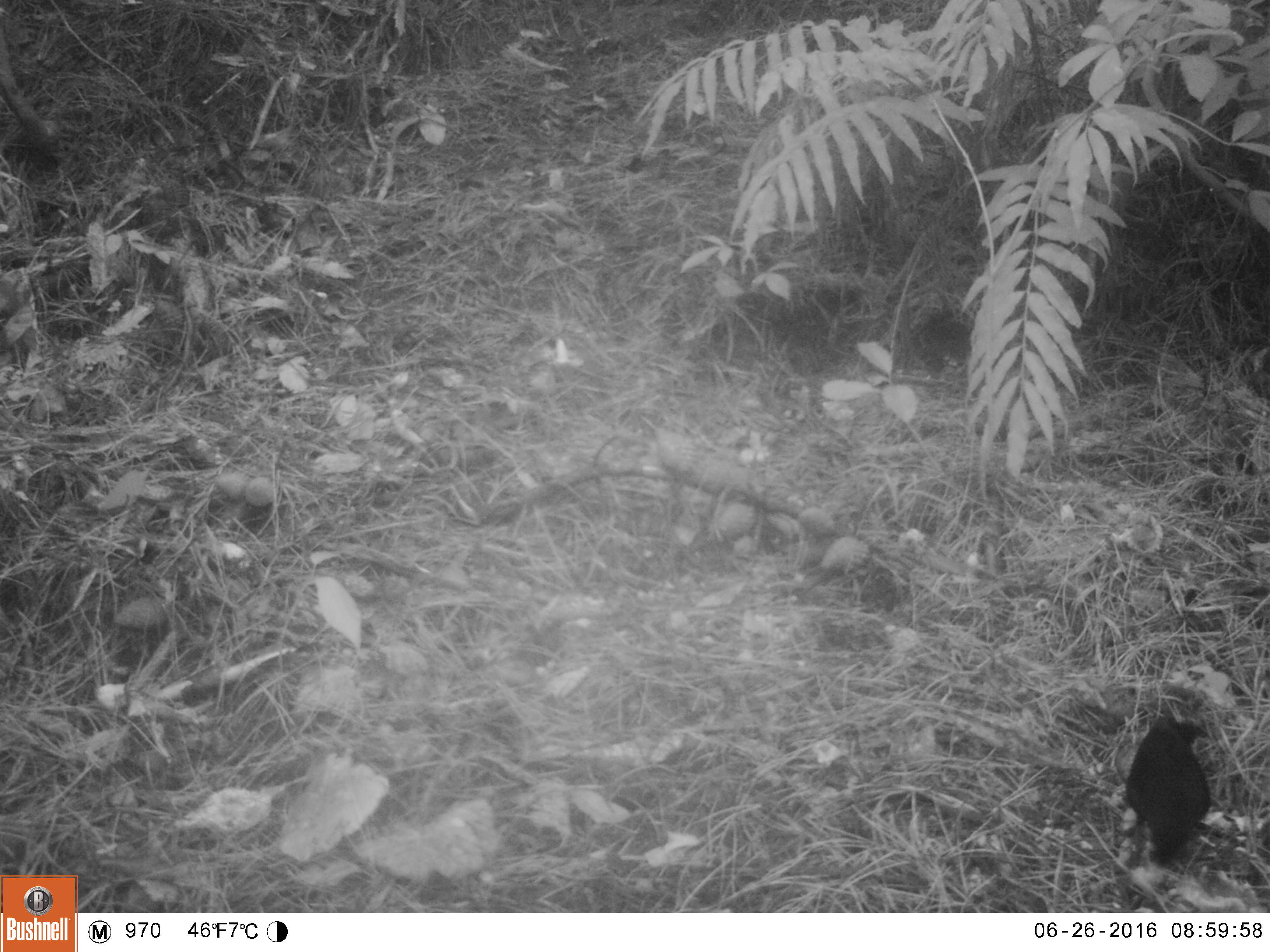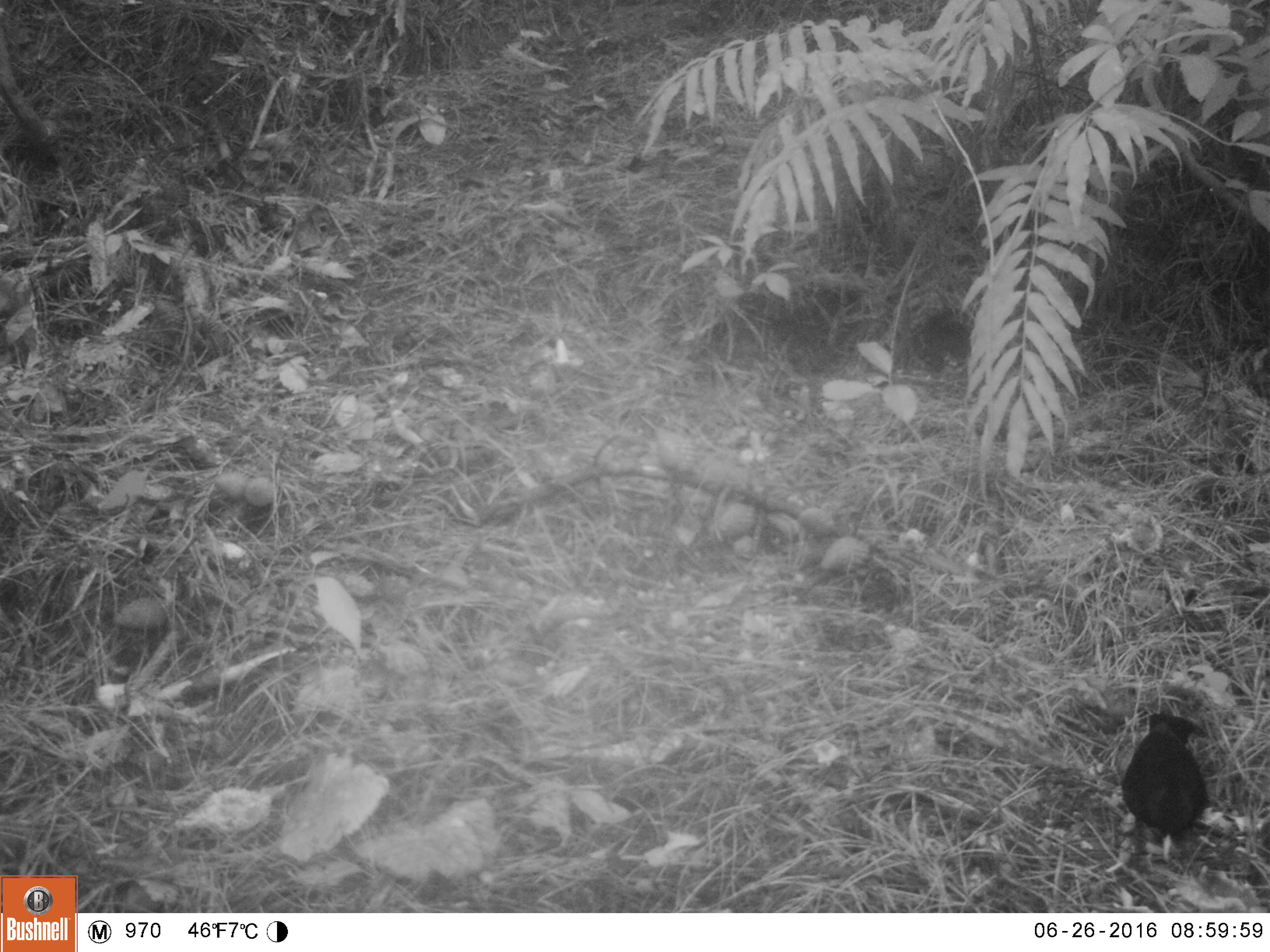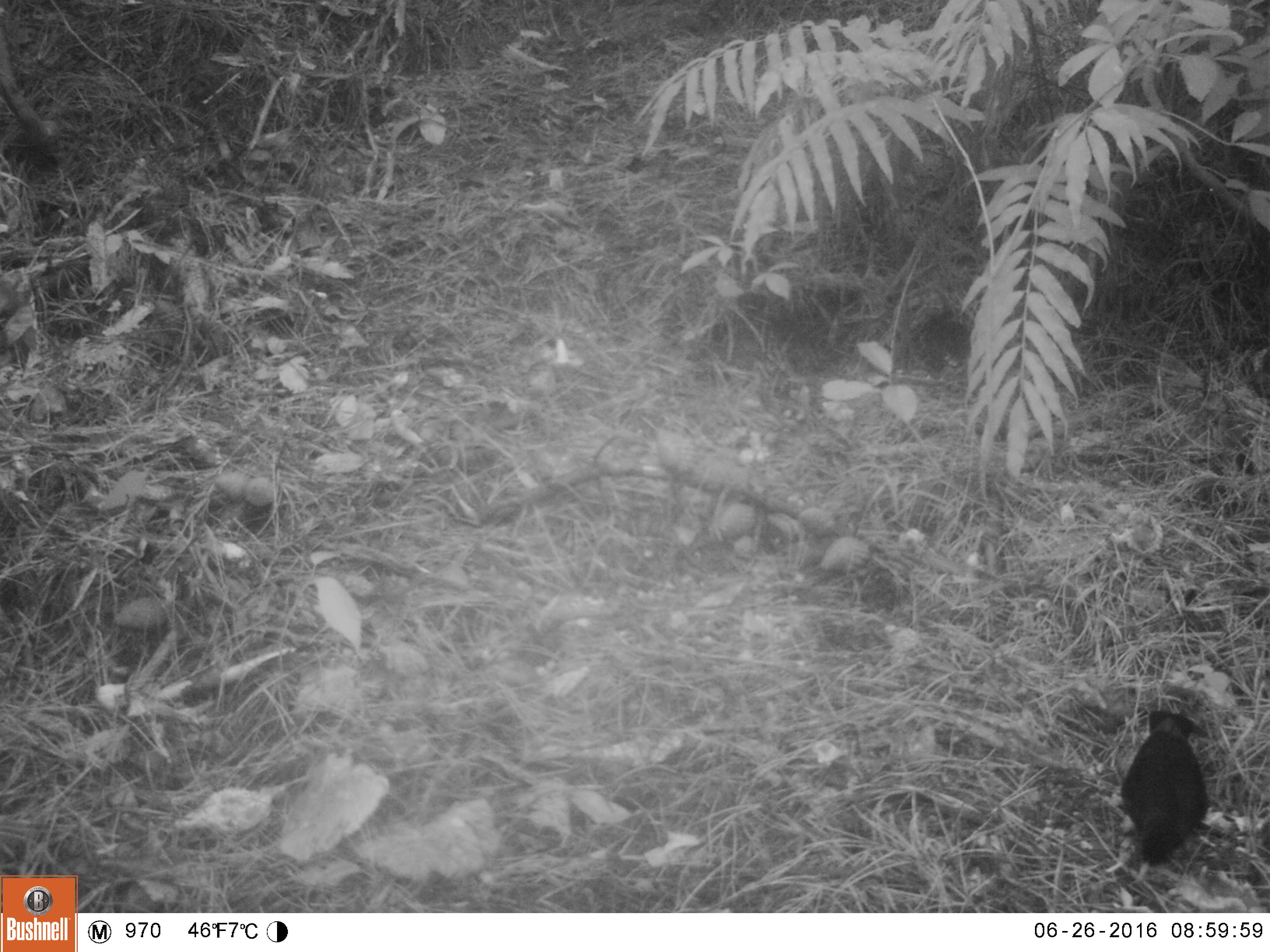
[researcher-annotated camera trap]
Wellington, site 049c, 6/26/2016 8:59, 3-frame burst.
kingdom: Animalia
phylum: Chordata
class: Aves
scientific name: Aves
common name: bird